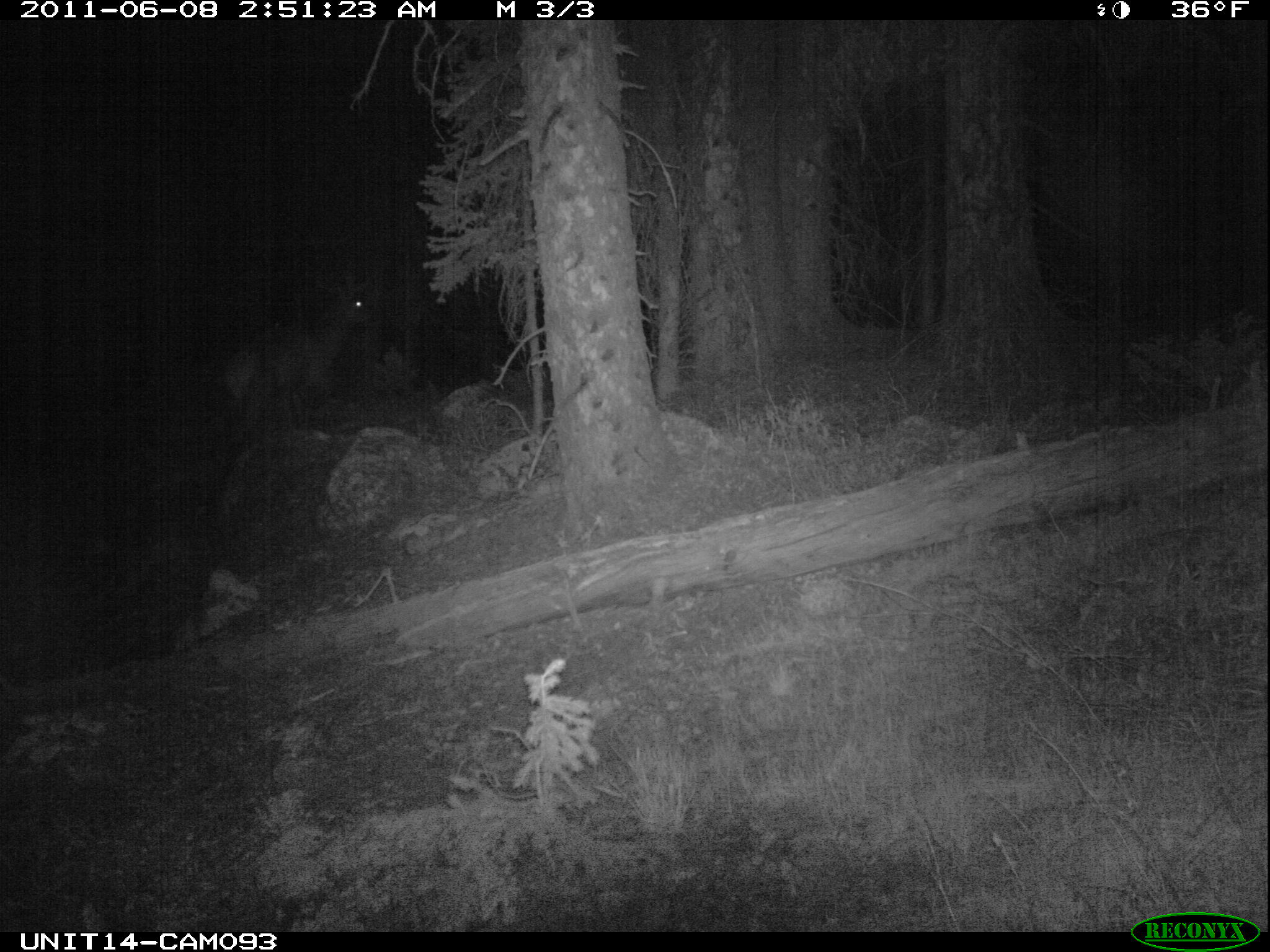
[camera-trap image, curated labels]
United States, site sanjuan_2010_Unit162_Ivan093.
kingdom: Animalia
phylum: Chordata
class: Mammalia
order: Artiodactyla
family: Cervidae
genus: Cervus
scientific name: Cervus elaphus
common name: red deer